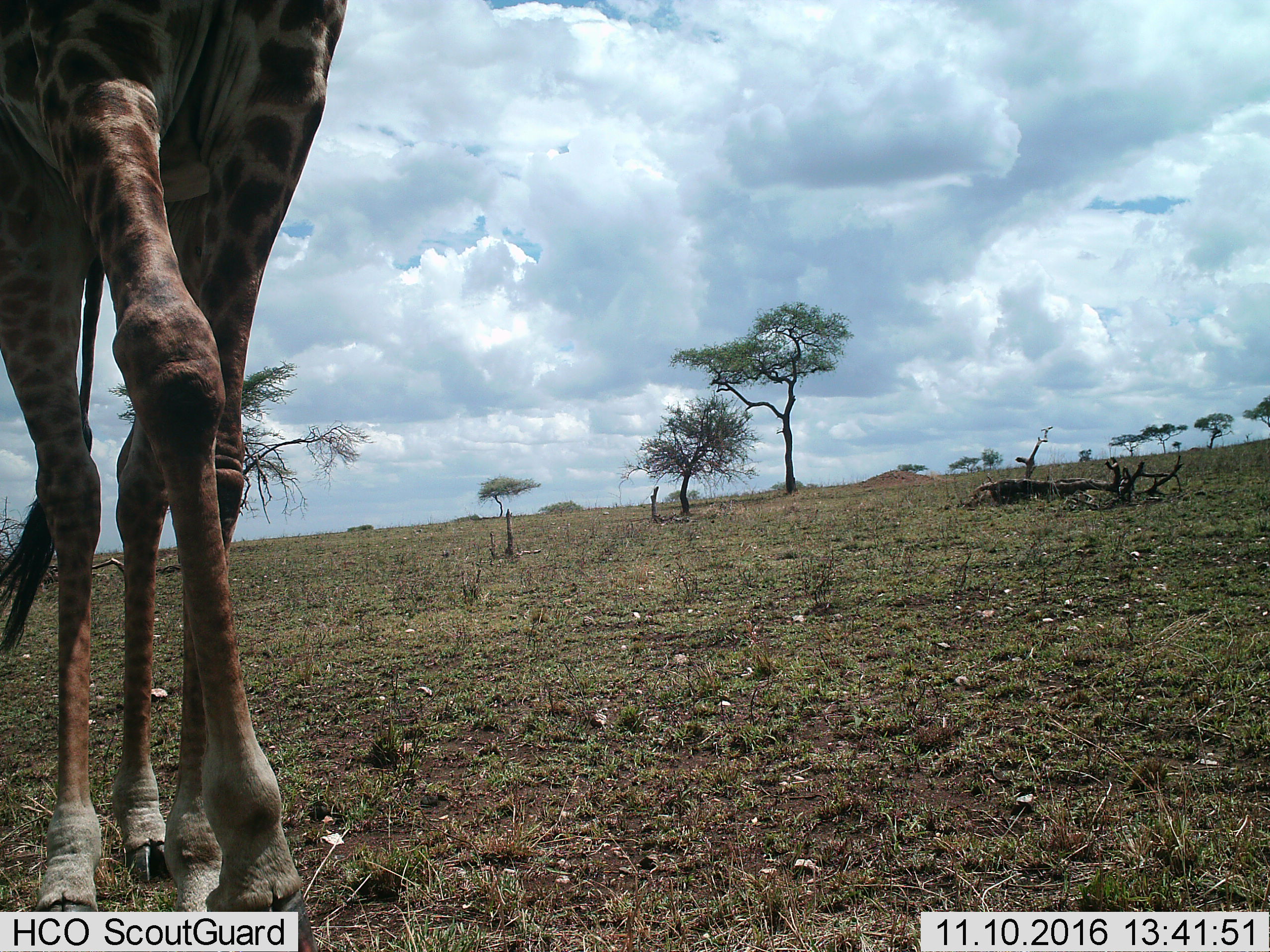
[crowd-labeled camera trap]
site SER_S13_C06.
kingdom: Animalia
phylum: Chordata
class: Mammalia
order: Artiodactyla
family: Giraffidae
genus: Giraffa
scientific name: Giraffa camelopardalis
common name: giraffe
Giraffe (Giraffa camelopardalis), count 1. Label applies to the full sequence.